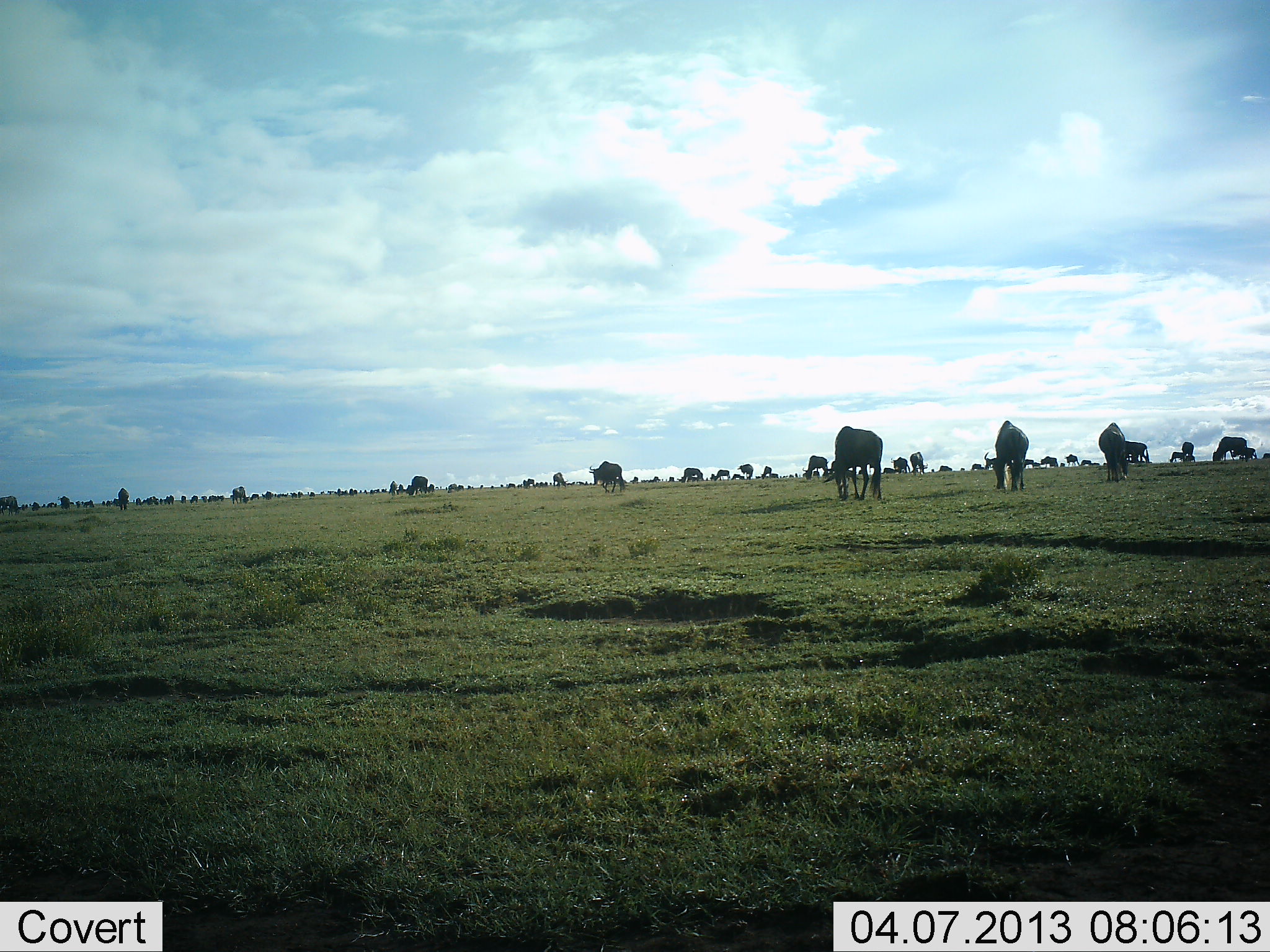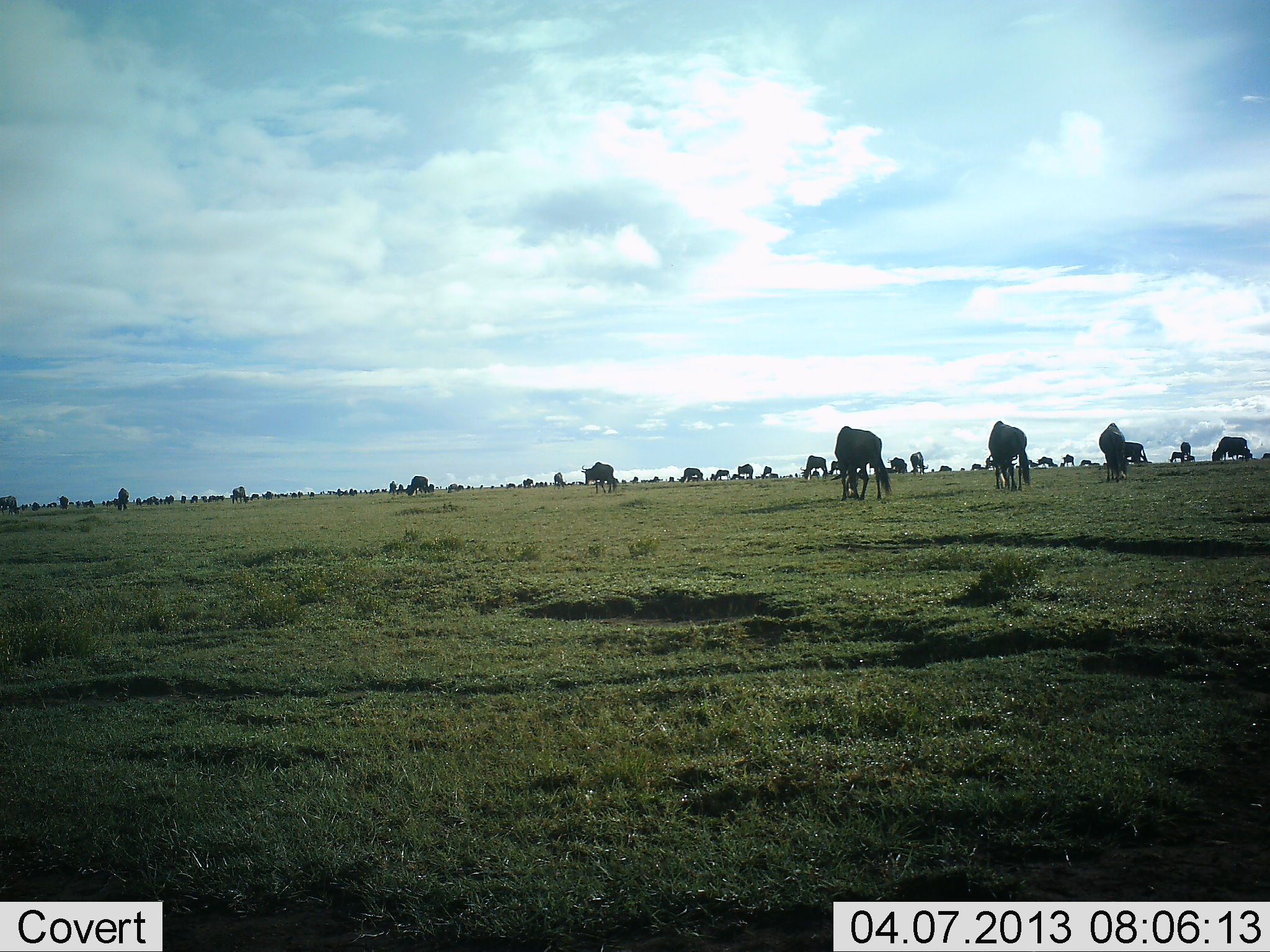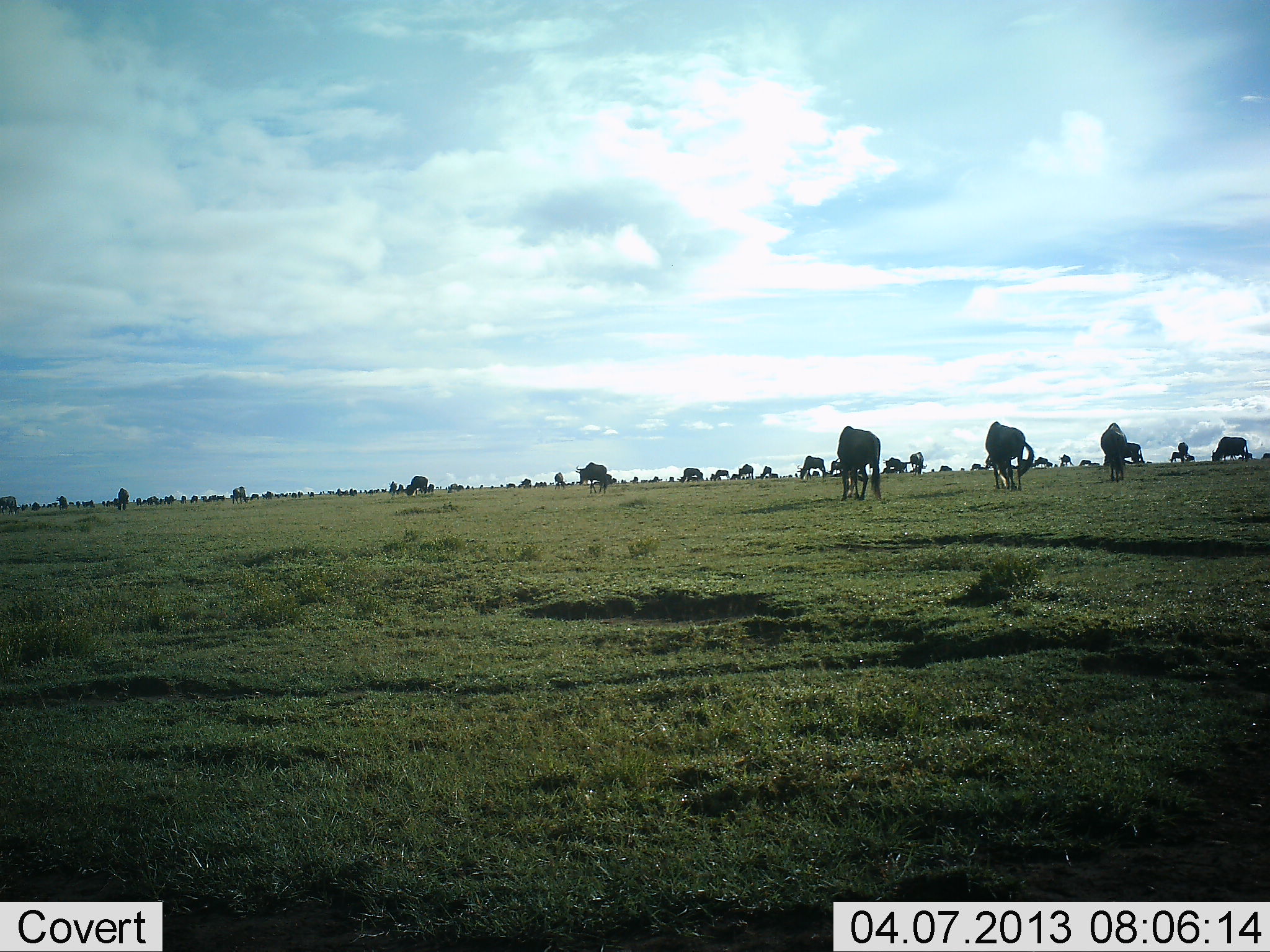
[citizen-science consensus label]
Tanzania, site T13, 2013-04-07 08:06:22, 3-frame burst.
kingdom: Animalia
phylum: Chordata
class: Mammalia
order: Artiodactyla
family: Bovidae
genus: Connochaetes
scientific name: Connochaetes taurinus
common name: blue wildebeest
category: wildebeest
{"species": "wildebeest (blue wildebeest) (Connochaetes taurinus)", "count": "11-50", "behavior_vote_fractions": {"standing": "55%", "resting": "5%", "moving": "41%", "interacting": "9%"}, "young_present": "0%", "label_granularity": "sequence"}